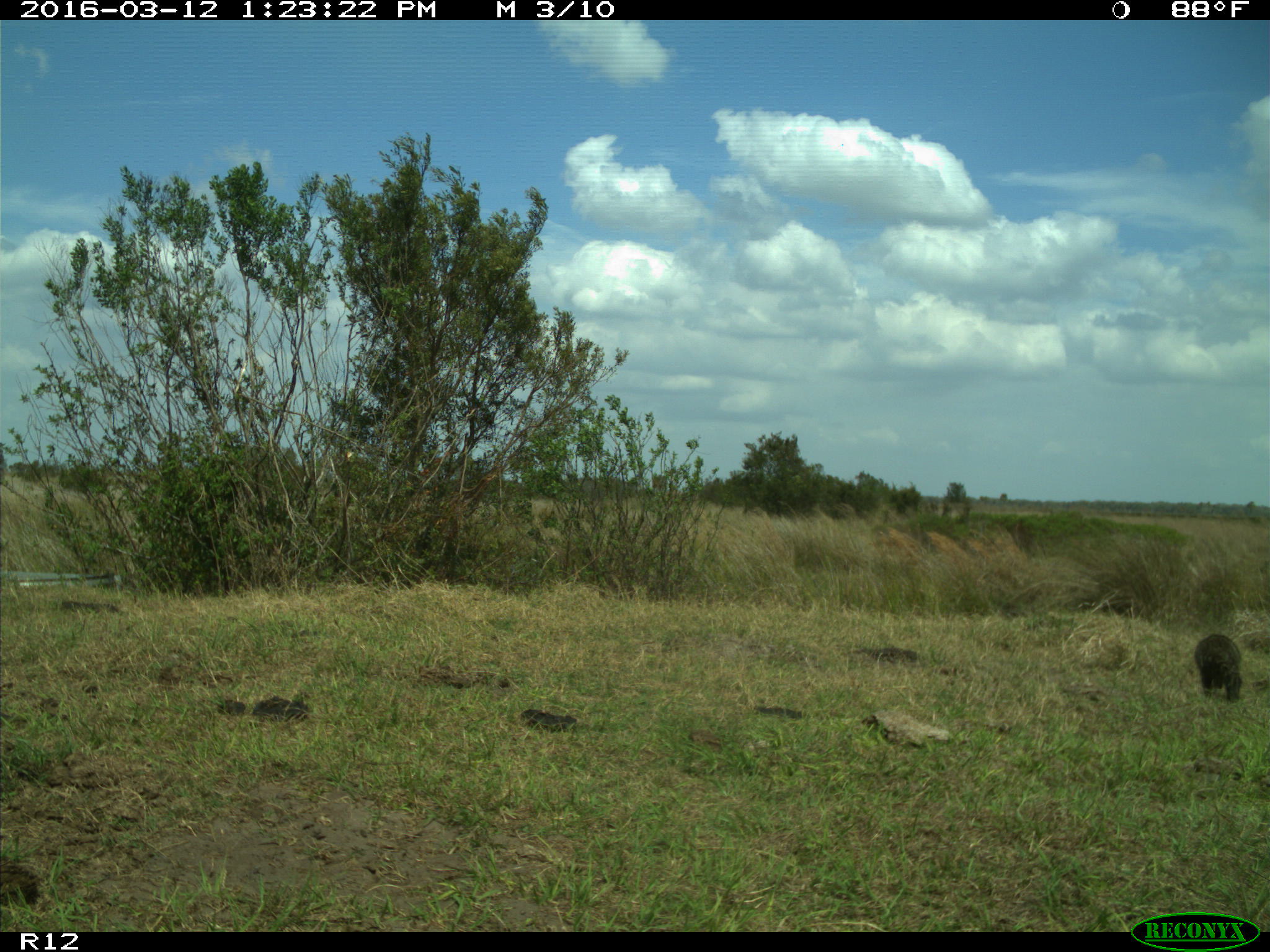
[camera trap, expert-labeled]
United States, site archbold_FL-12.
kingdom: Animalia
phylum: Chordata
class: Mammalia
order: Carnivora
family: Procyonidae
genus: Procyon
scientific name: Procyon lotor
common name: common raccoon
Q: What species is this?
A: Procyon lotor (common raccoon).